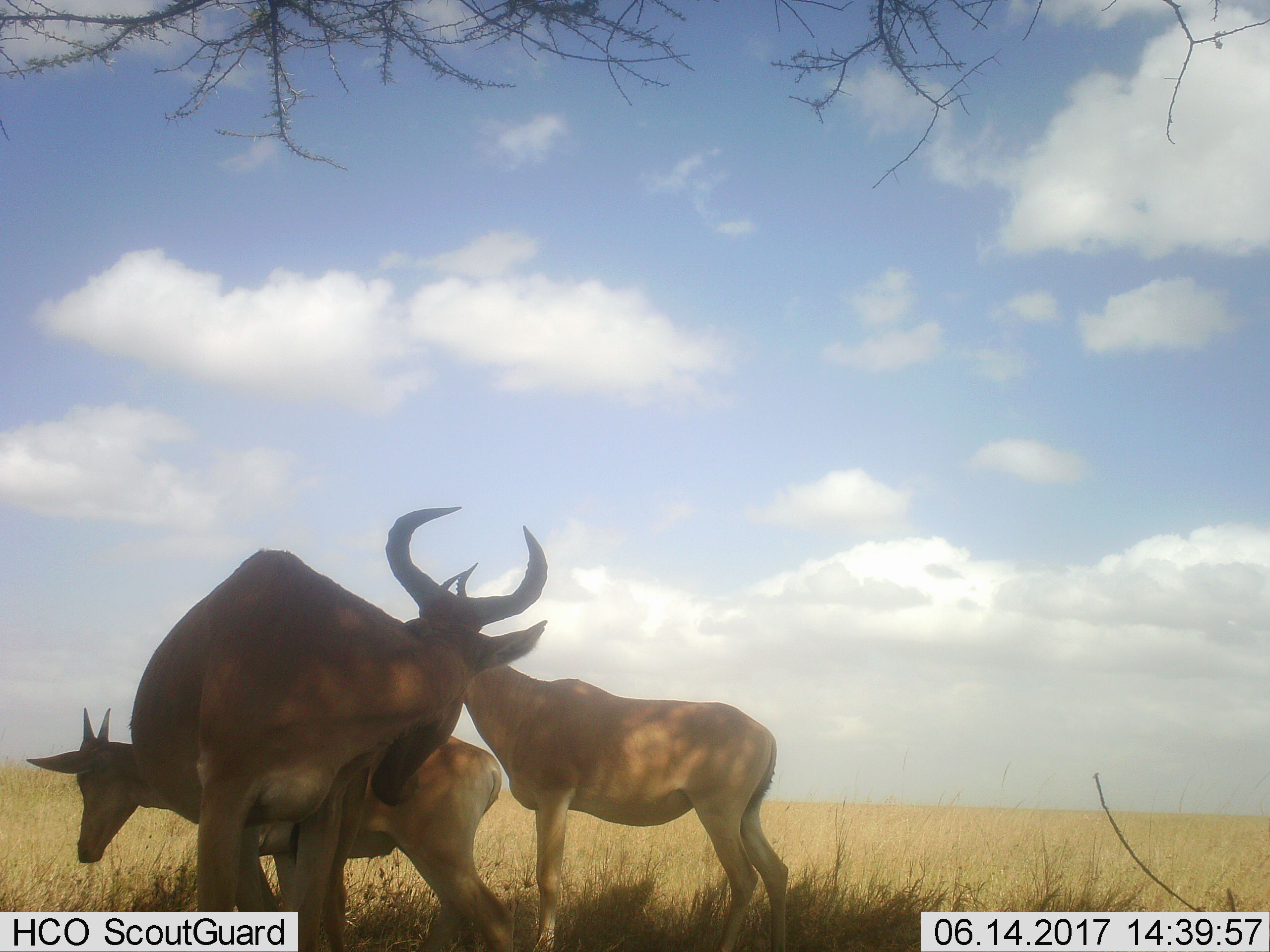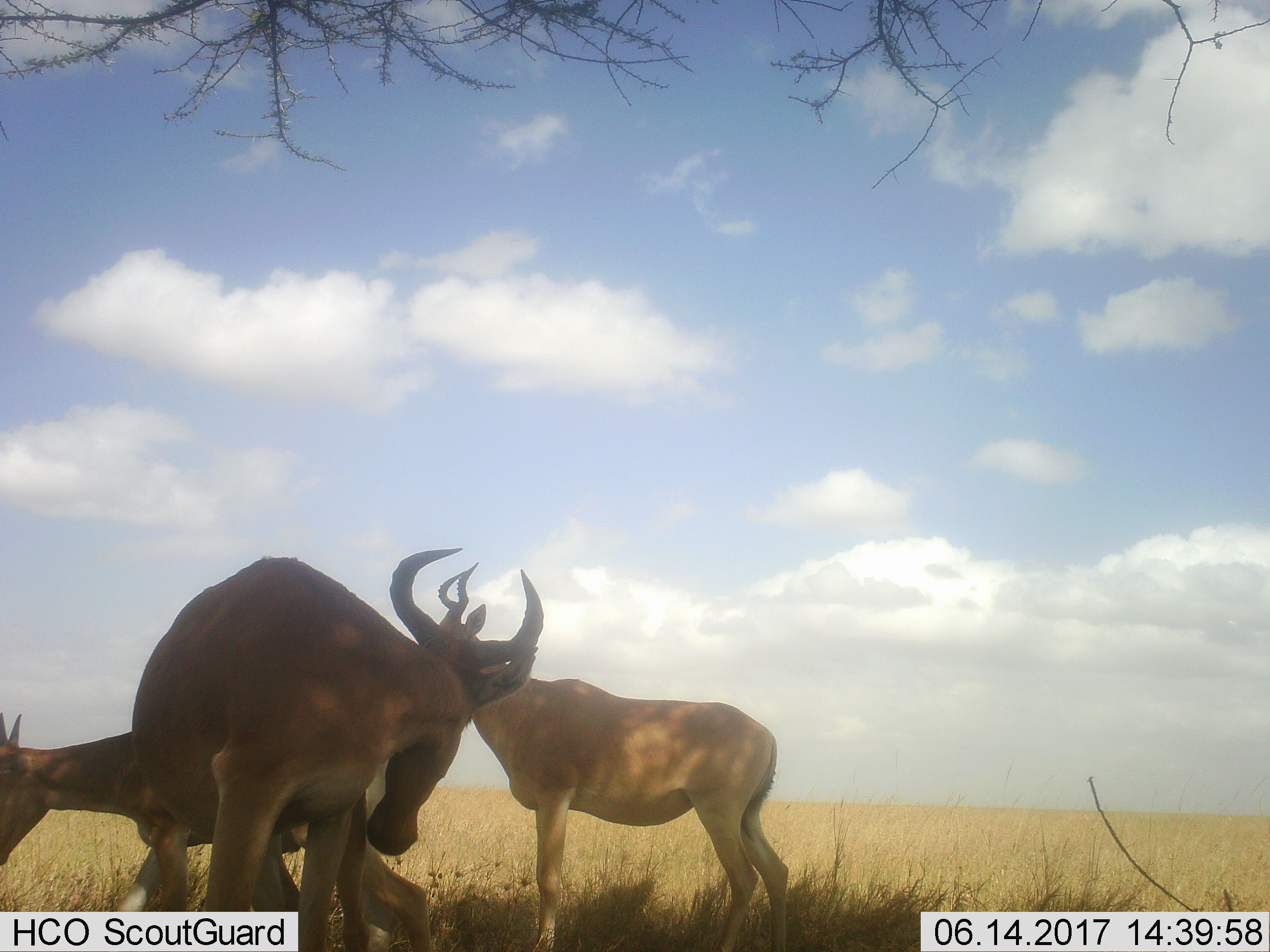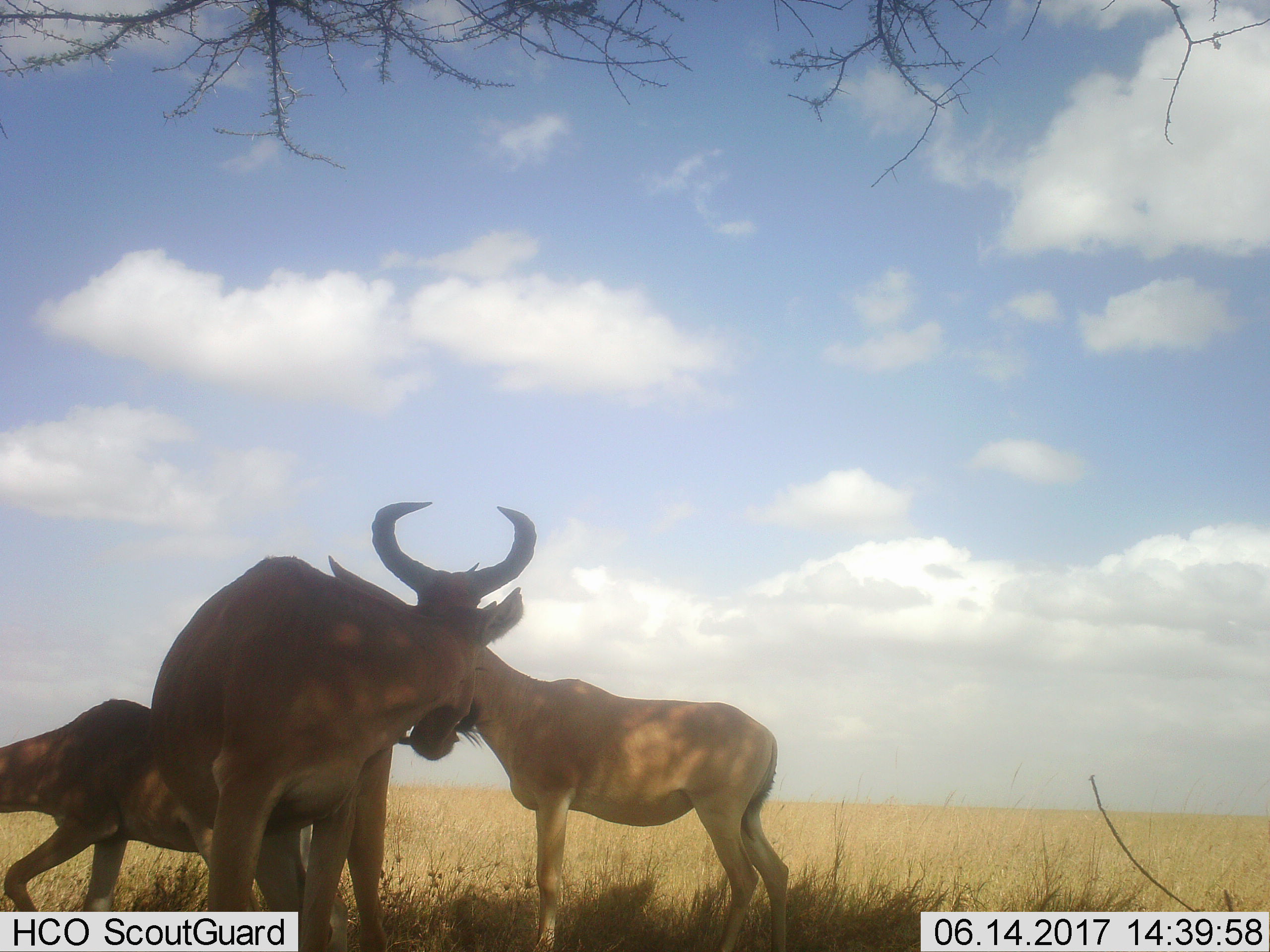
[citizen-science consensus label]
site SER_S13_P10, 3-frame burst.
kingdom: Animalia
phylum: Chordata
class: Mammalia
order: Artiodactyla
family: Bovidae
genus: Alcelaphus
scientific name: Alcelaphus buselaphus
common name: hartebeest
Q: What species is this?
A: Hartebeest (Alcelaphus buselaphus).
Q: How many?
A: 3.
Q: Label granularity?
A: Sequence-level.